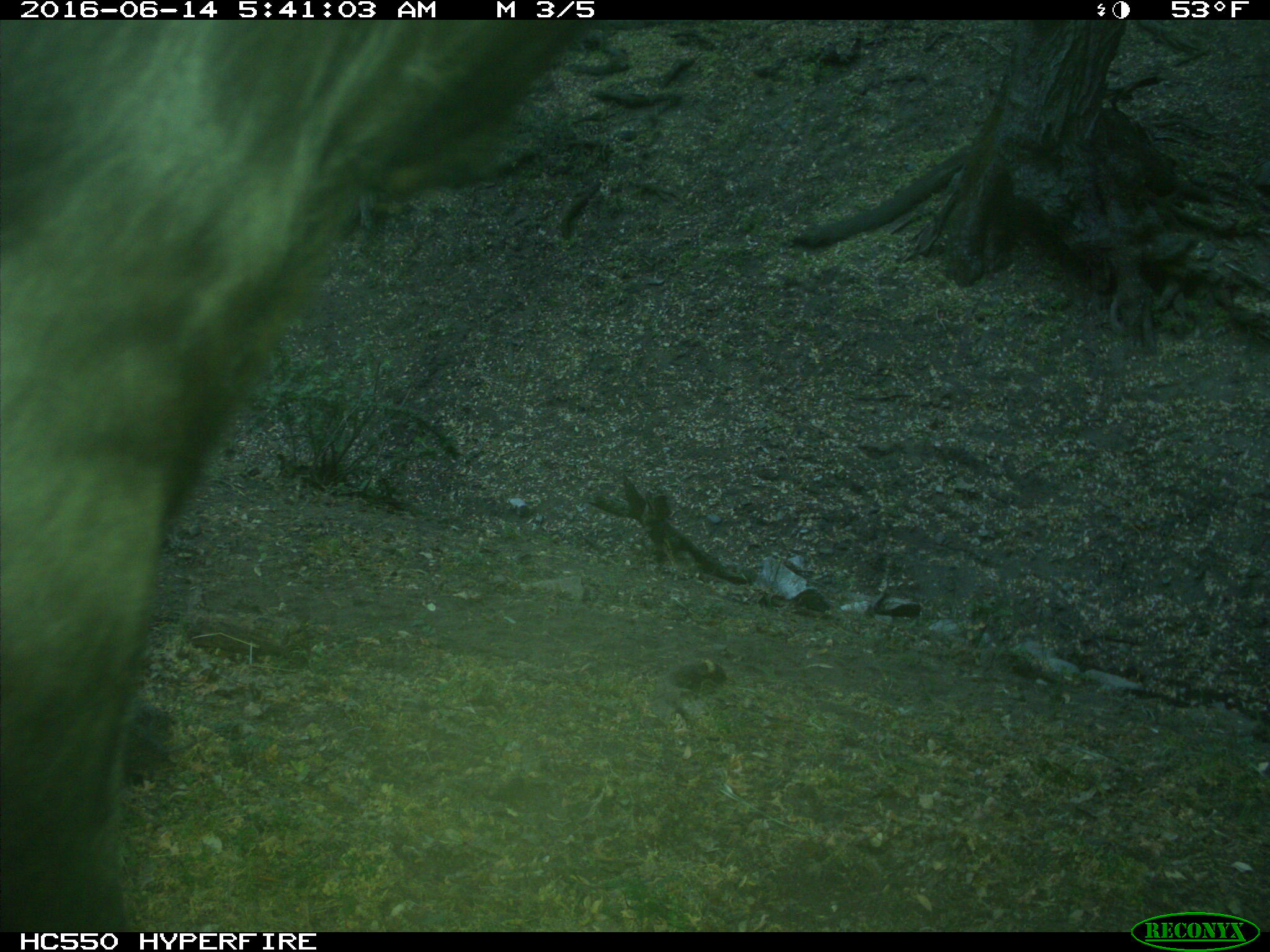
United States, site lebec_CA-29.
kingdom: Animalia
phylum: Chordata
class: Mammalia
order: Artiodactyla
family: Bovidae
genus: Bos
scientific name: Bos taurus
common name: domestic cow